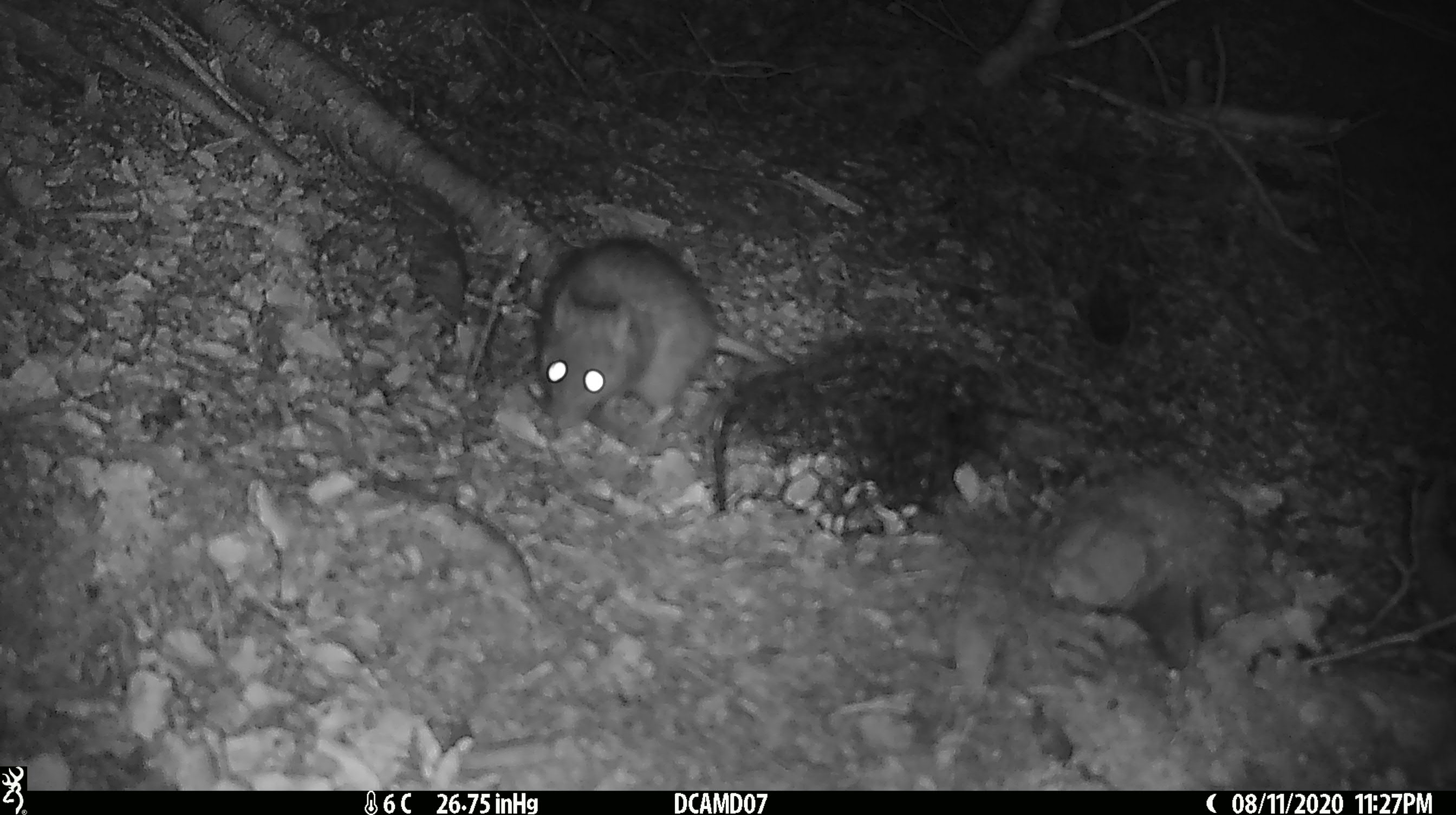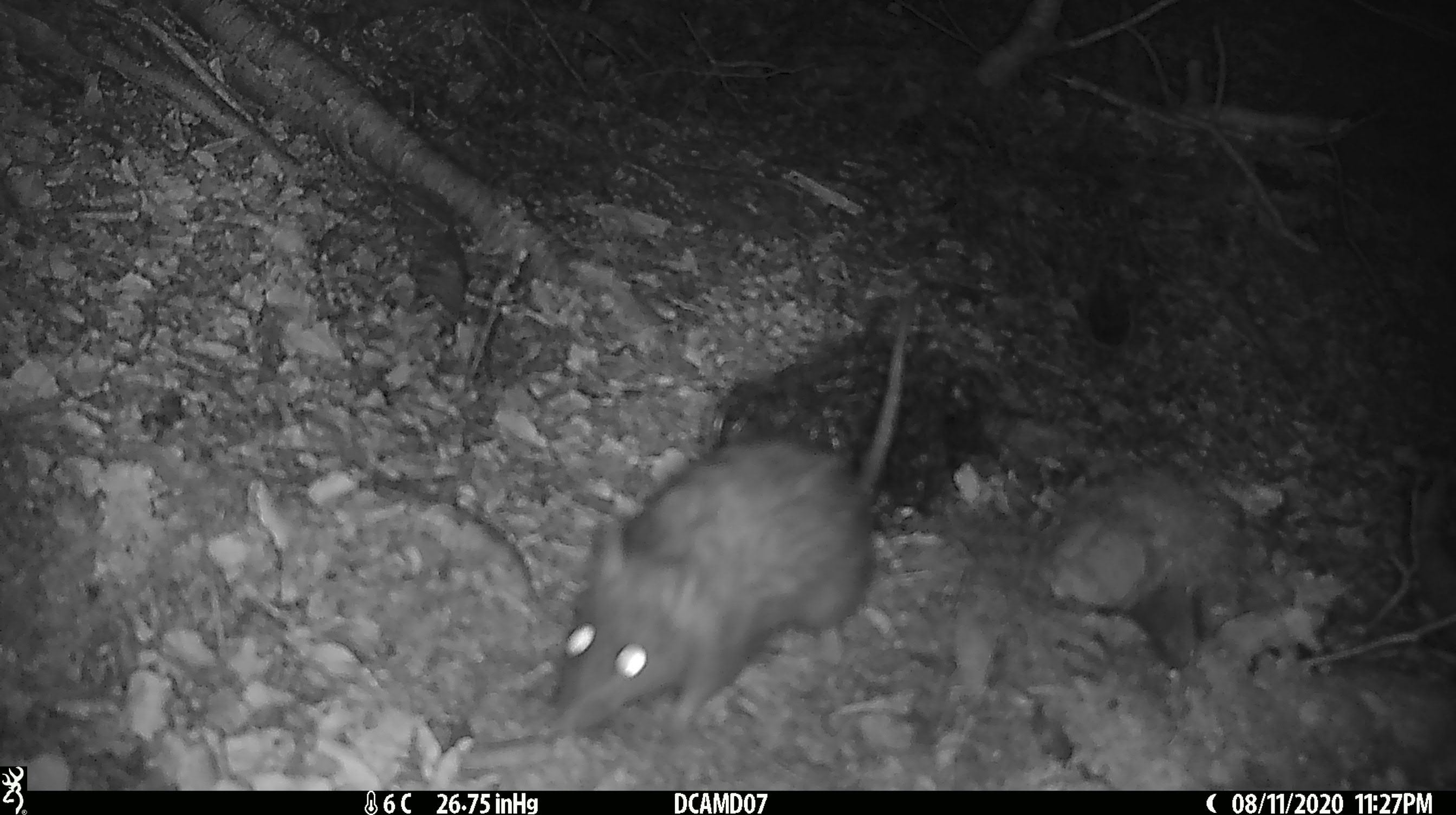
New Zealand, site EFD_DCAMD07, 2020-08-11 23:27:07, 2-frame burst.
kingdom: Animalia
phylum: Chordata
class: Mammalia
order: Rodentia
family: Muridae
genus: Rattus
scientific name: Rattus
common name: rat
Rat (Rattus).